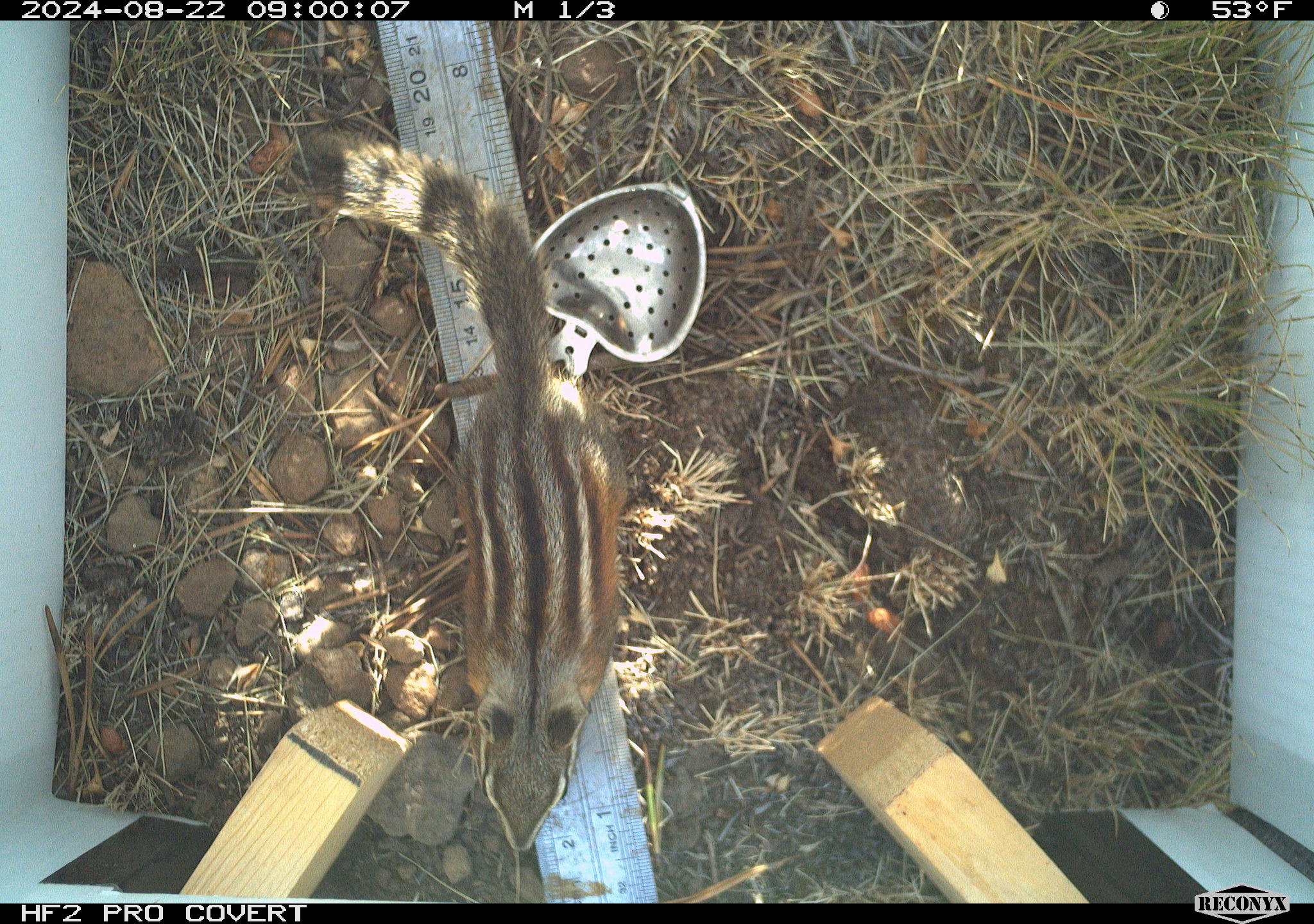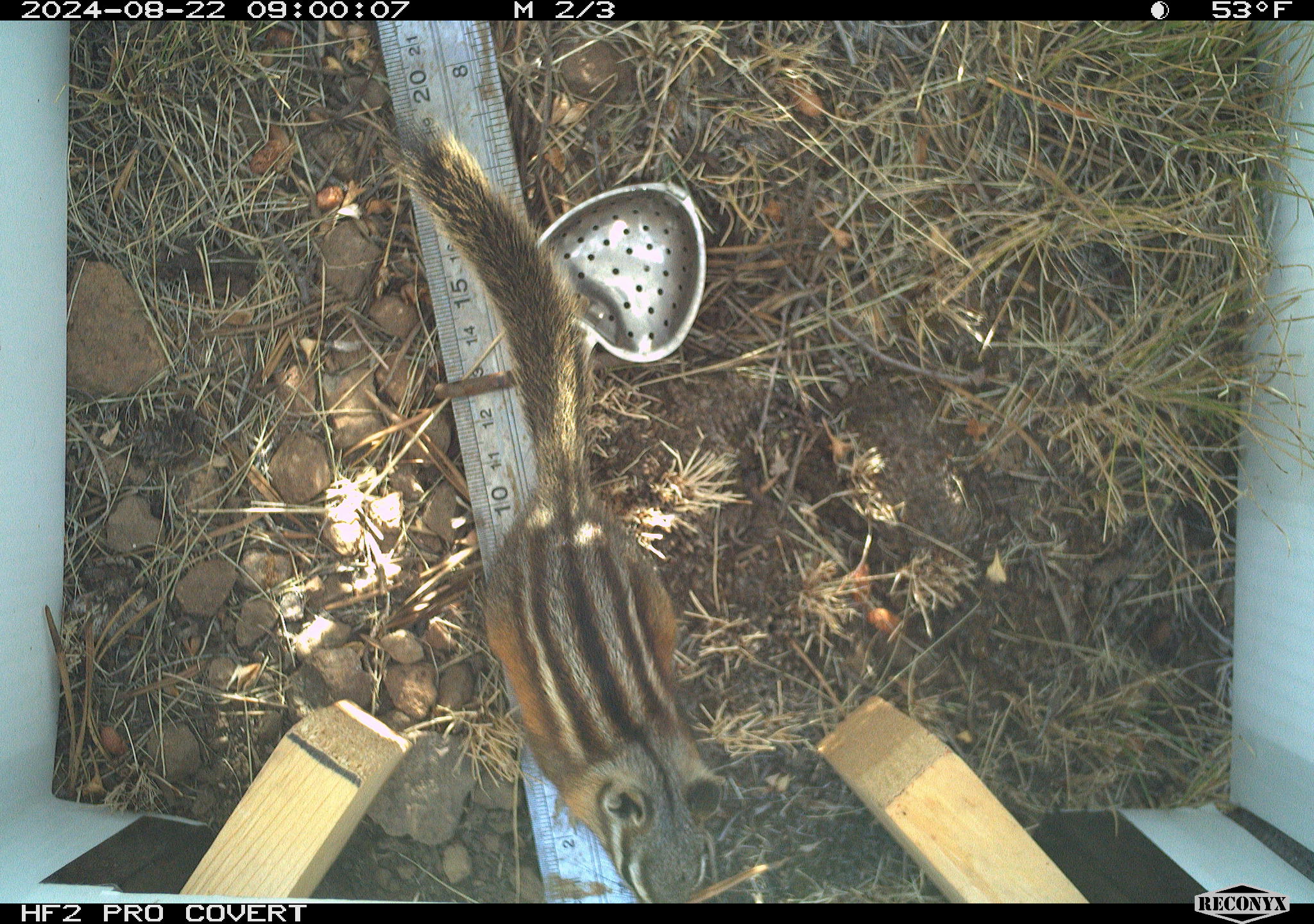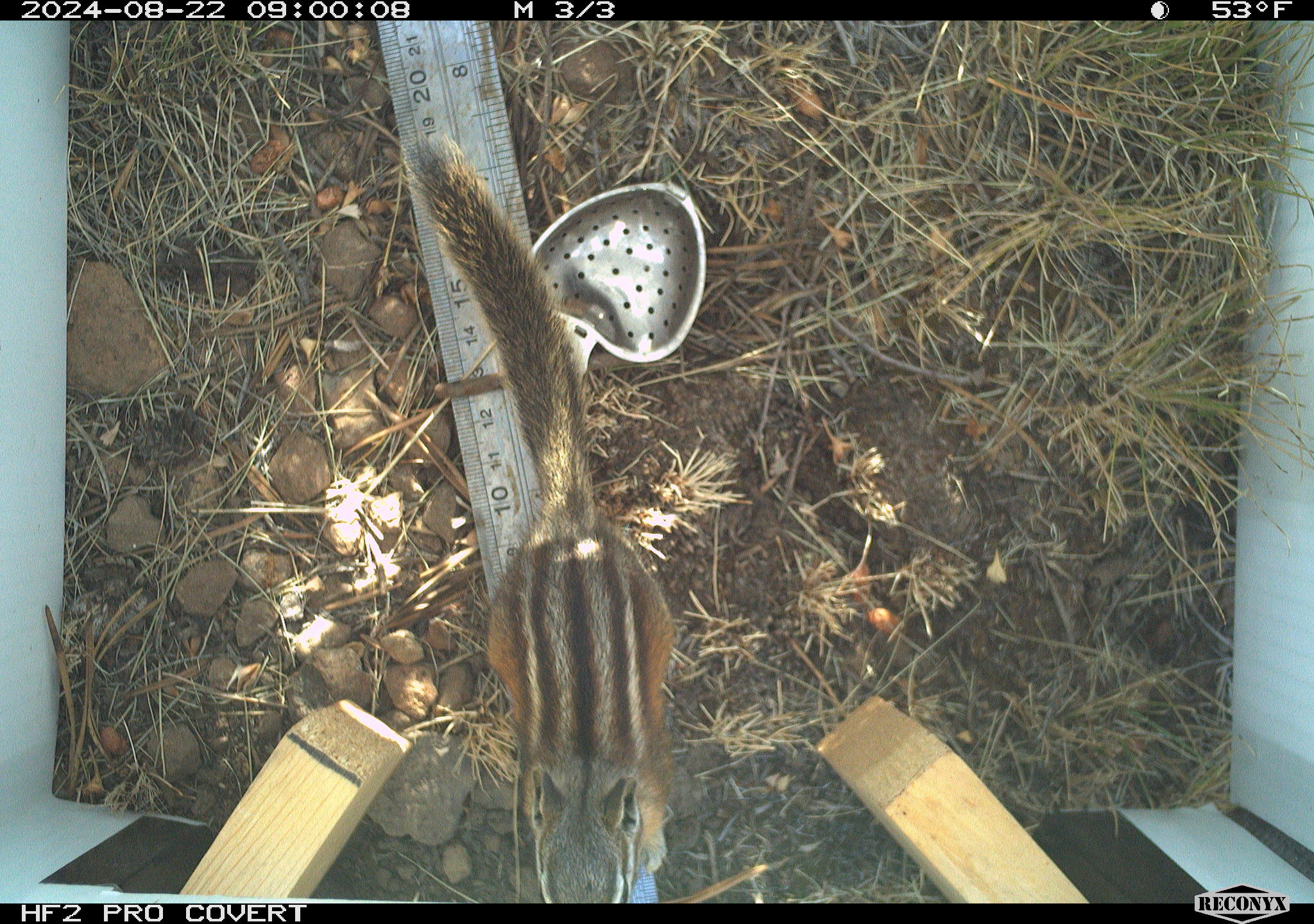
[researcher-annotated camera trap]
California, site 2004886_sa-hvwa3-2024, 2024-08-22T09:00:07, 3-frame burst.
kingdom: Animalia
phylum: Chordata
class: Mammalia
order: Rodentia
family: Sciuridae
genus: Neotamias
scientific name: Neotamias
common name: western chipmunks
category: neotamias species